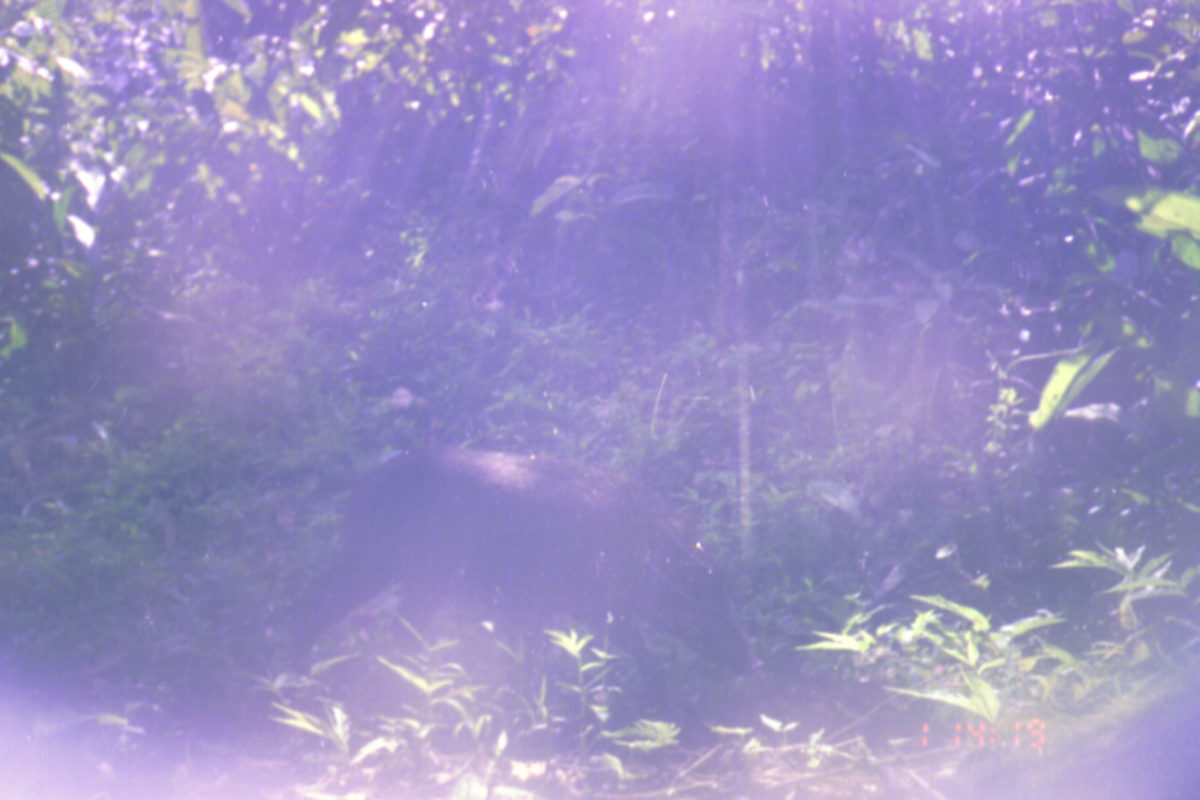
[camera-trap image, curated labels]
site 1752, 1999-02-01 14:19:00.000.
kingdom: Animalia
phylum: Chordata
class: Mammalia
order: Artiodactyla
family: Suidae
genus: Sus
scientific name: Sus scrofa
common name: wild boar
Sus scrofa (wild boar), count 1.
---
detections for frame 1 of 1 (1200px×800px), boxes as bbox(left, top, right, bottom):
sus scrofa: bbox(279, 445, 763, 746)